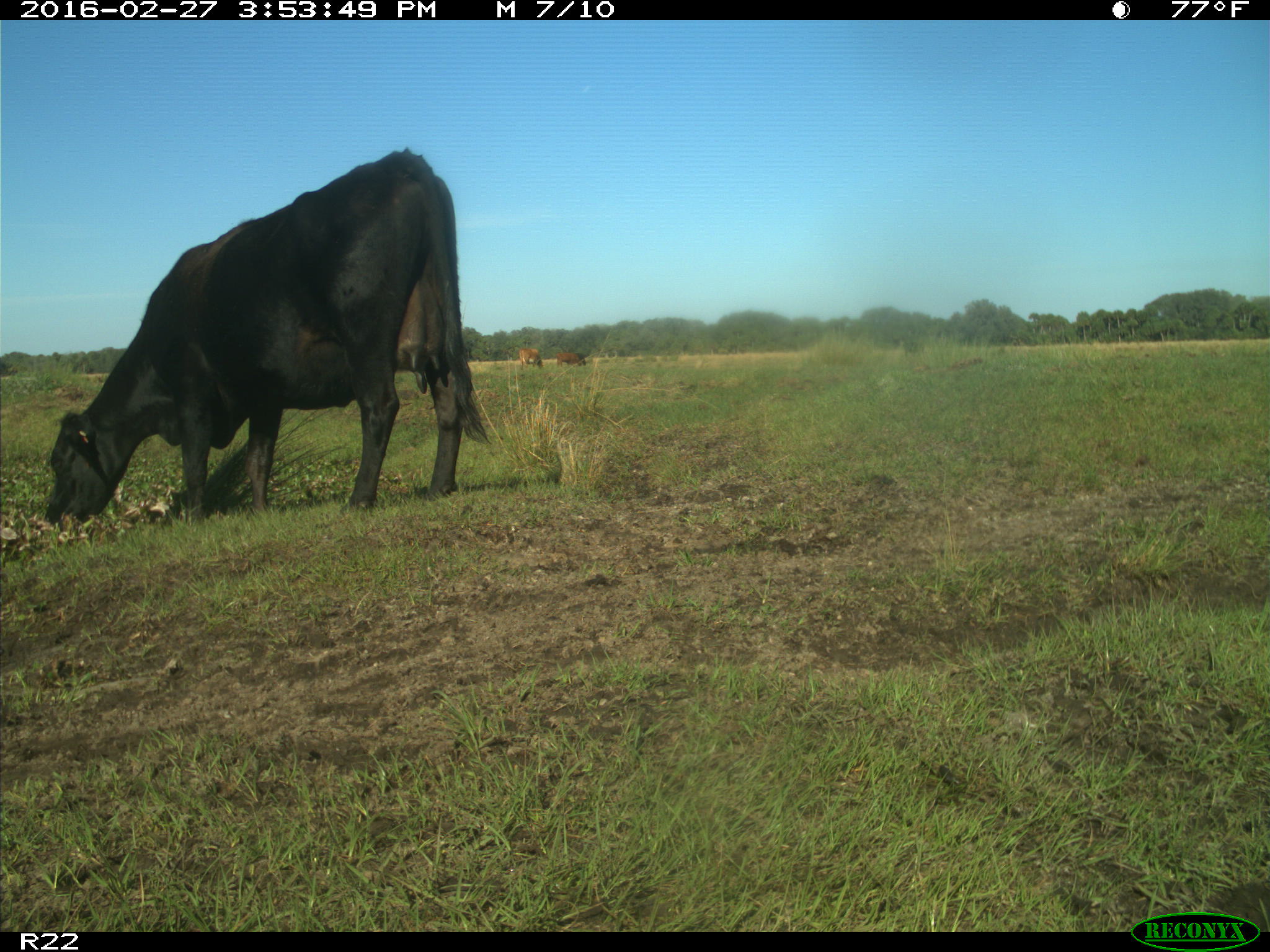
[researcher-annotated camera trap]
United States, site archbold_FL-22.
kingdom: Animalia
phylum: Chordata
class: Mammalia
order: Artiodactyla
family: Bovidae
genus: Bos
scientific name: Bos taurus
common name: domestic cow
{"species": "Bos taurus (domestic cow)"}